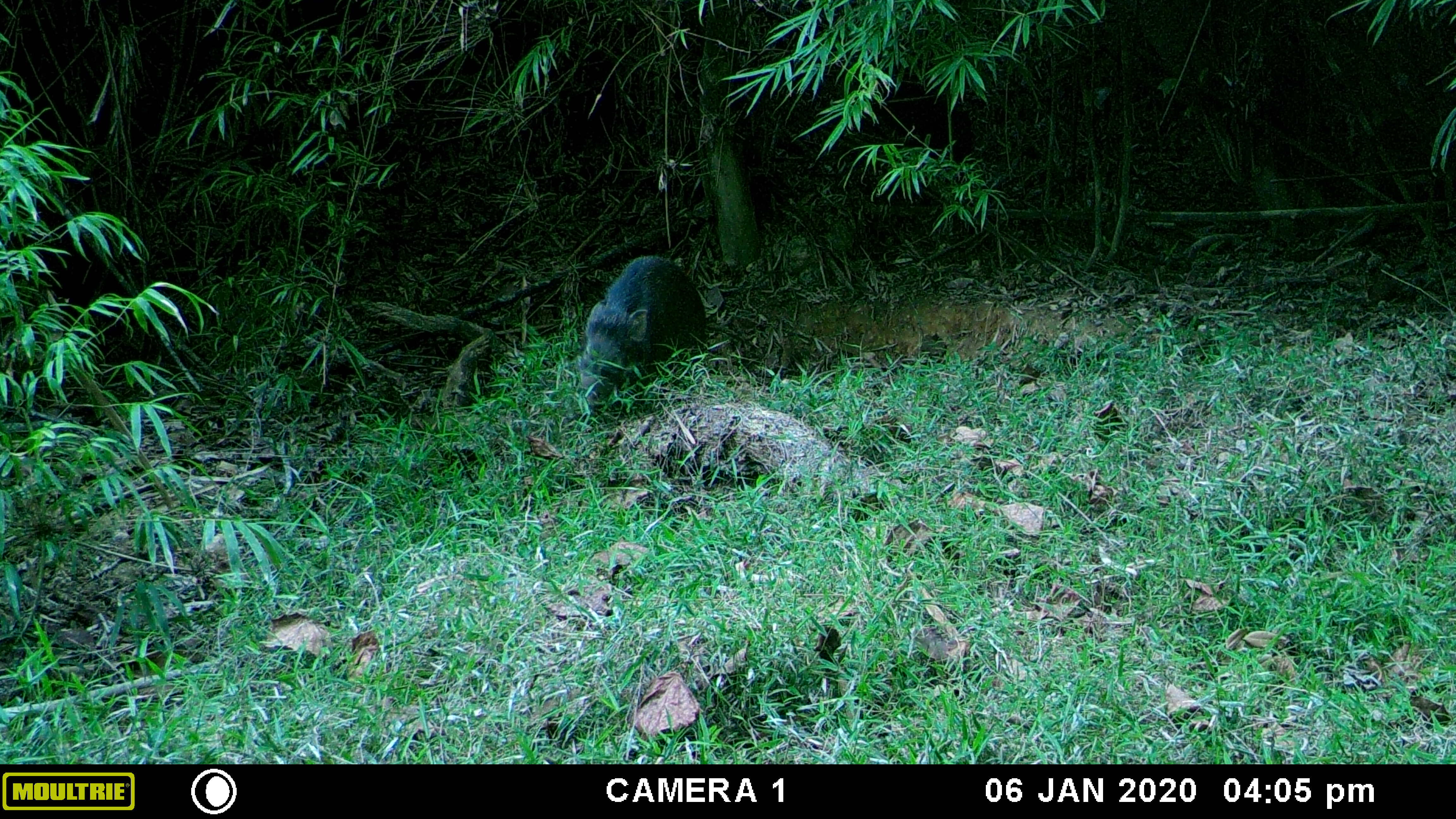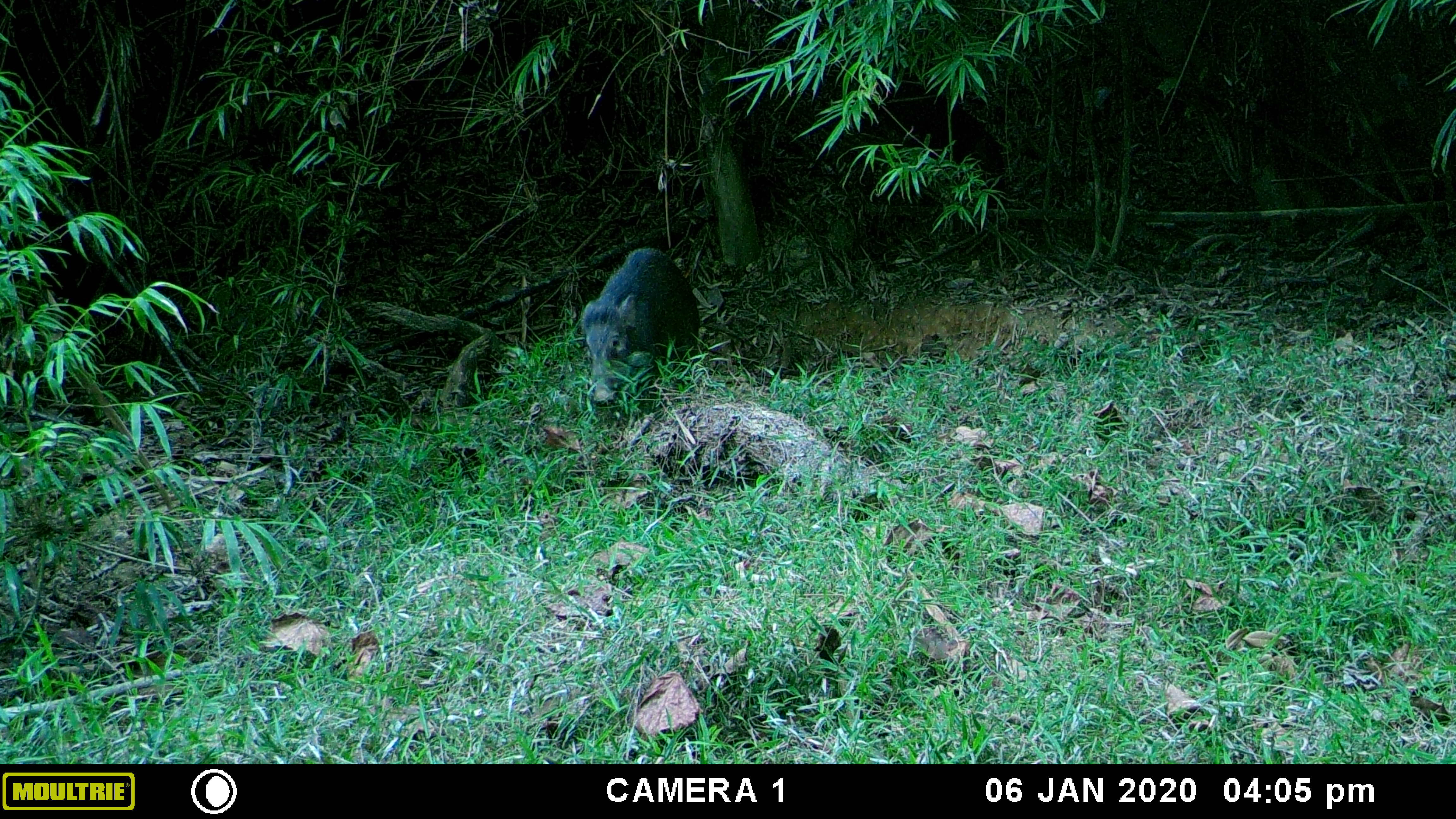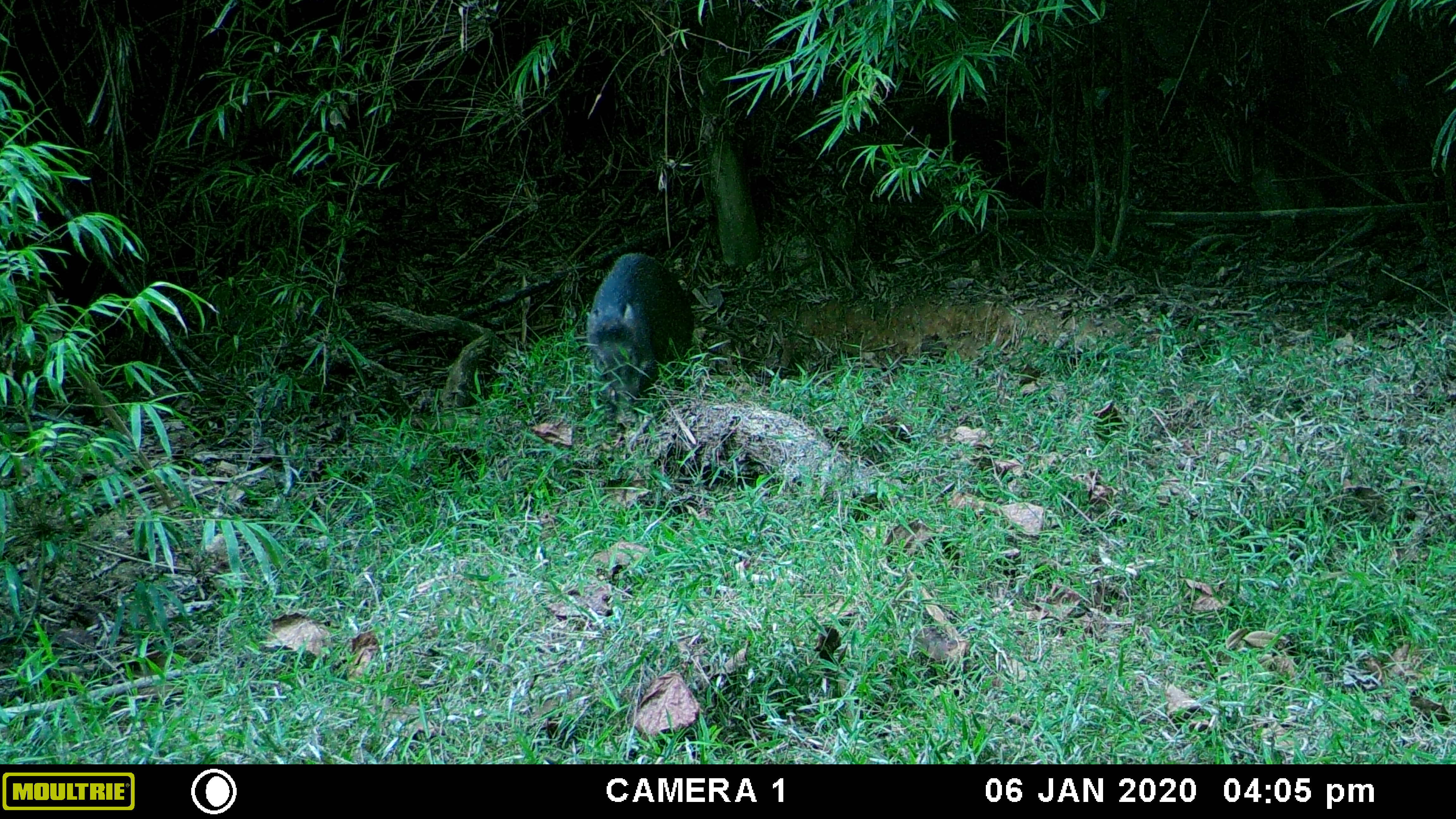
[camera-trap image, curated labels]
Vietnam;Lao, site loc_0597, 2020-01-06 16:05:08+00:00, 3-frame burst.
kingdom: Animalia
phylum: Chordata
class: Mammalia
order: Artiodactyla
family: Suidae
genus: Sus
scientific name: Sus scrofa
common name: eurasian wild pig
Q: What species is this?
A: Eurasian wild pig (Sus scrofa).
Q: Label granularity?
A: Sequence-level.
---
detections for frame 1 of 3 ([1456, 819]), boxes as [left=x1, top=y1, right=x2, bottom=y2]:
eurasian wild pig: [left=577, top=255, right=708, bottom=414]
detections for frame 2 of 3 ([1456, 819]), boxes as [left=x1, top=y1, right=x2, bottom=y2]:
eurasian wild pig: [left=580, top=247, right=700, bottom=406]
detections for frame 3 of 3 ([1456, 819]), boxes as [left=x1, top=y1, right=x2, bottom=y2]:
eurasian wild pig: [left=585, top=252, right=695, bottom=436]